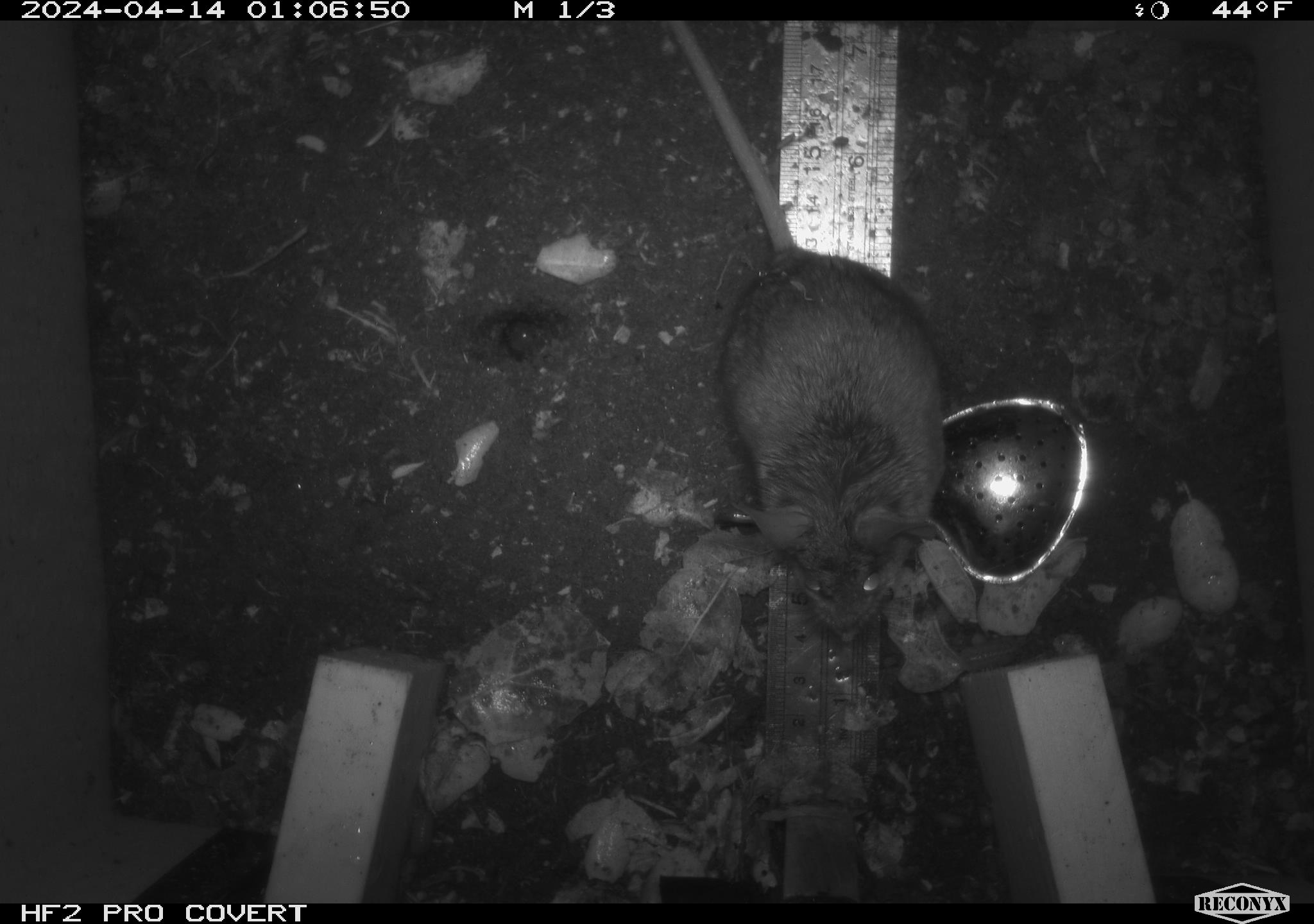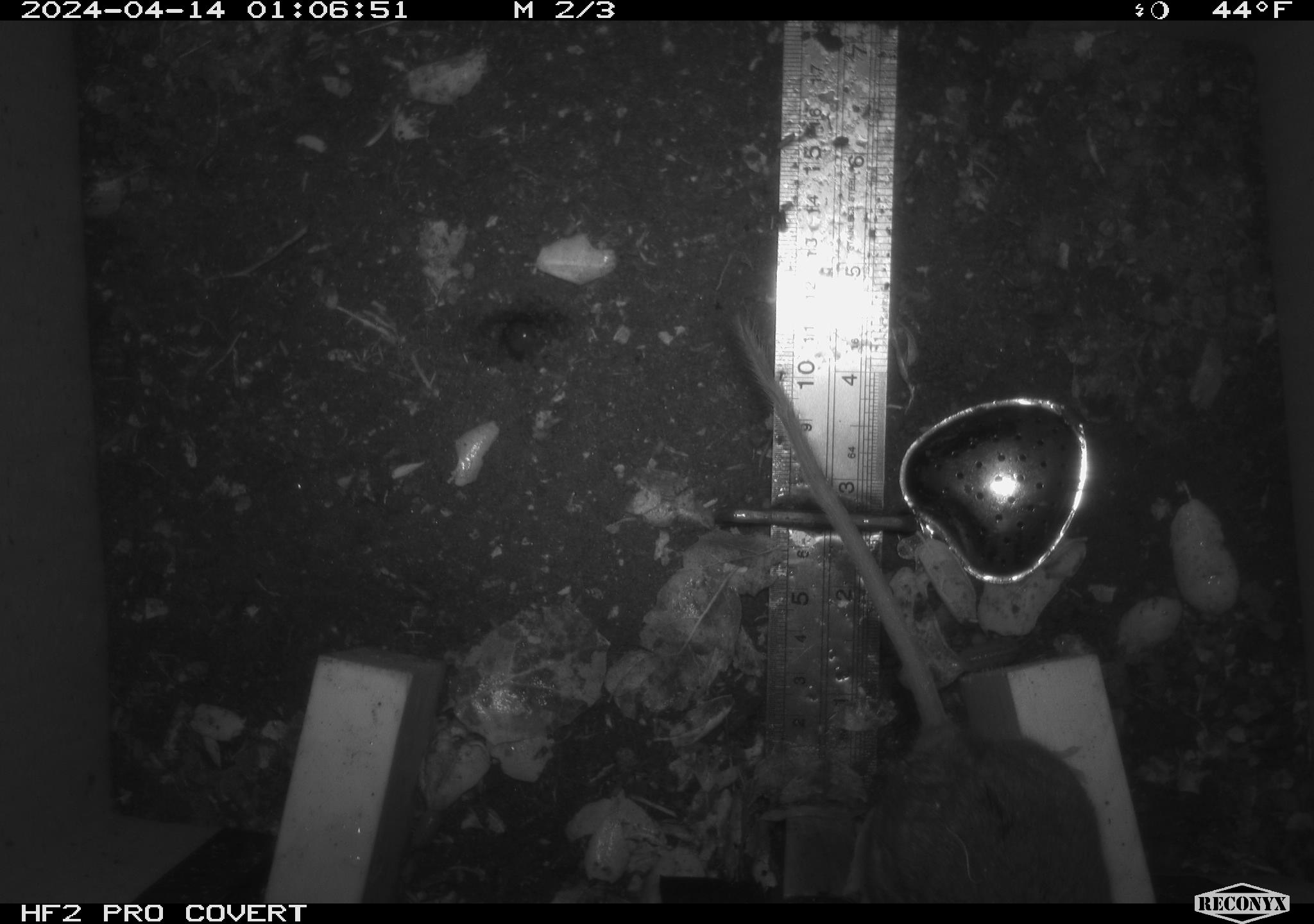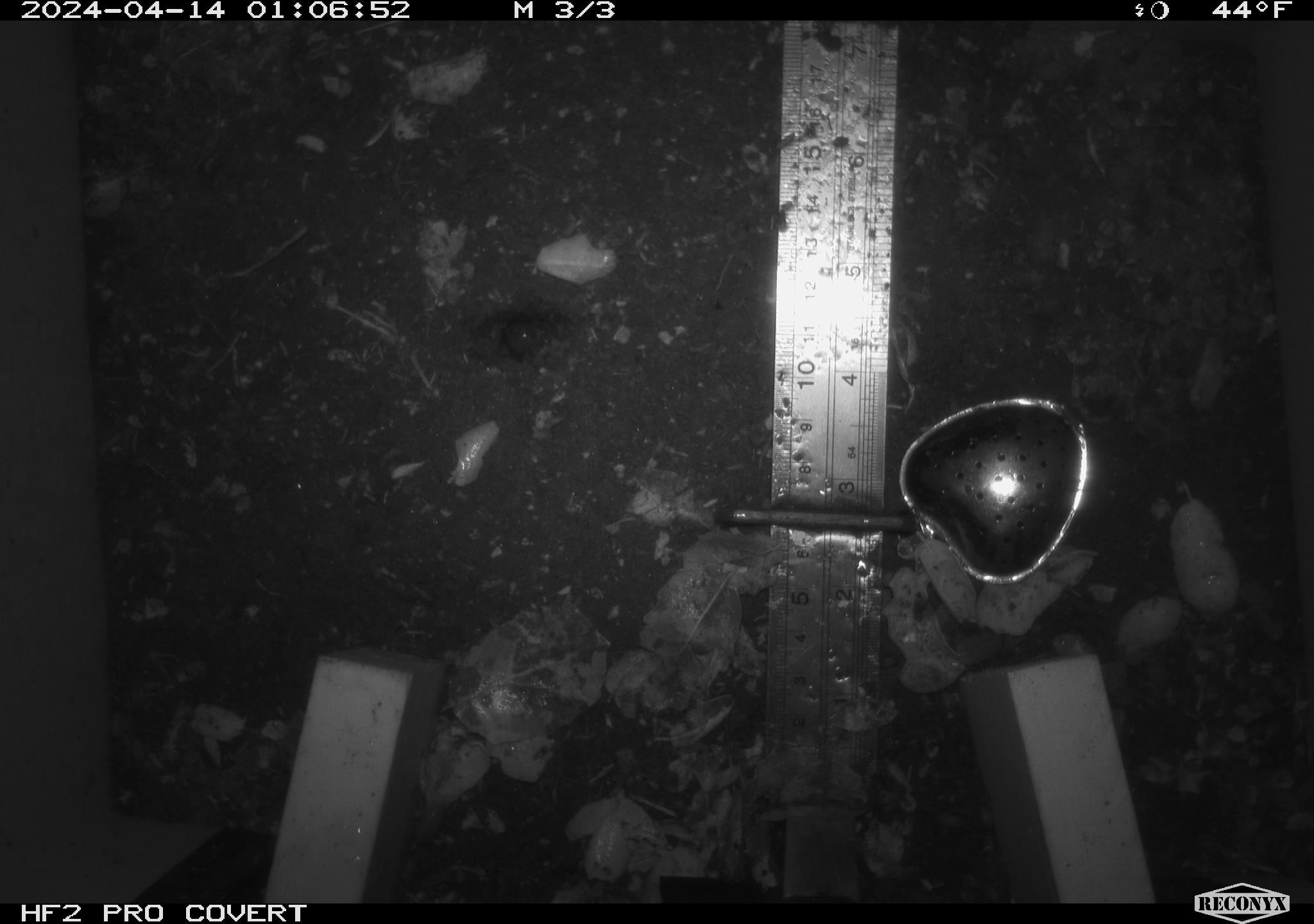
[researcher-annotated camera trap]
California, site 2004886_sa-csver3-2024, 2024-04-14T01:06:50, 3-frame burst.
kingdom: Animalia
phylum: Chordata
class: Mammalia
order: Rodentia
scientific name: Rodentia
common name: rodent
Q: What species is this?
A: Rodent (Rodentia).